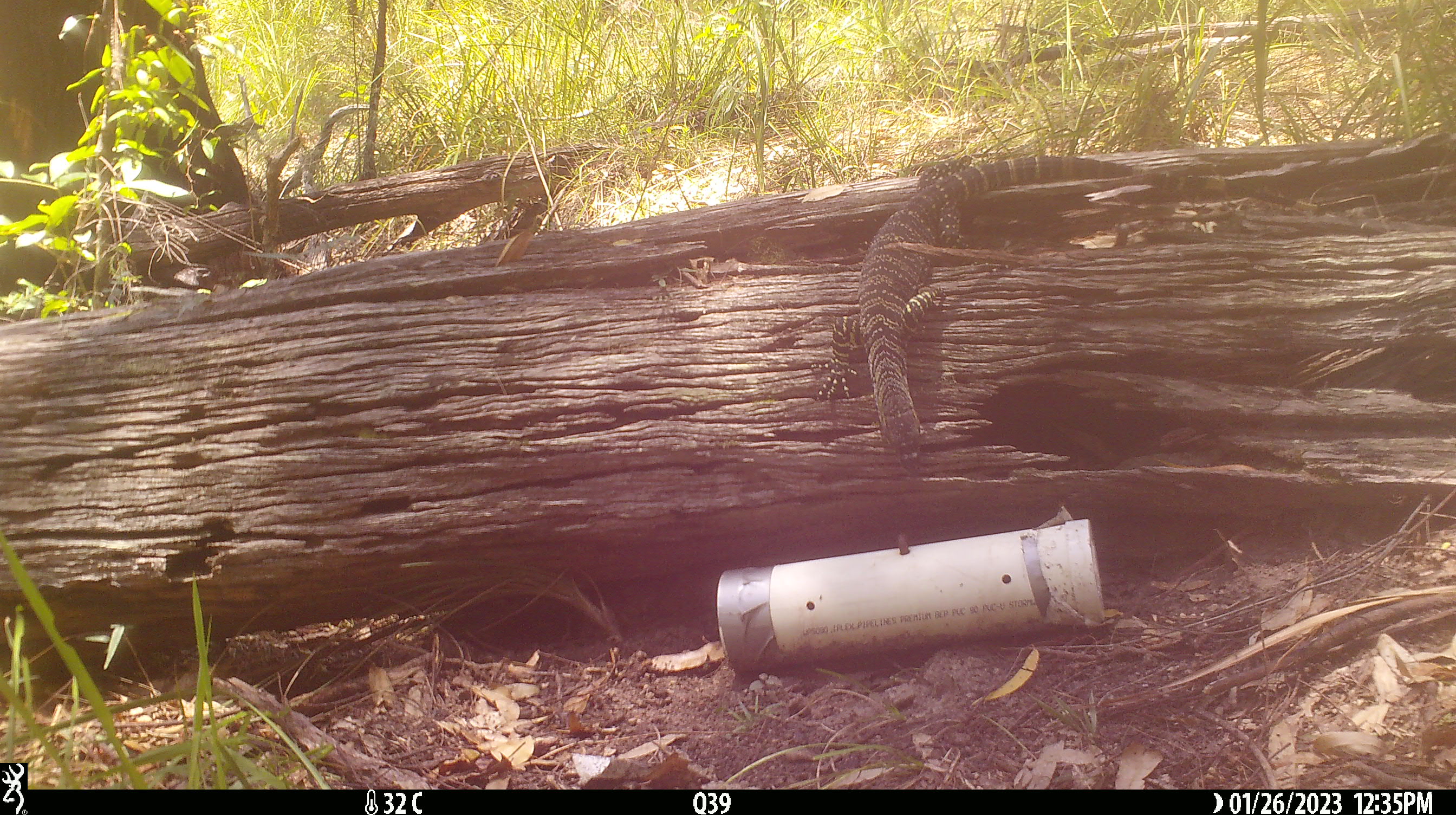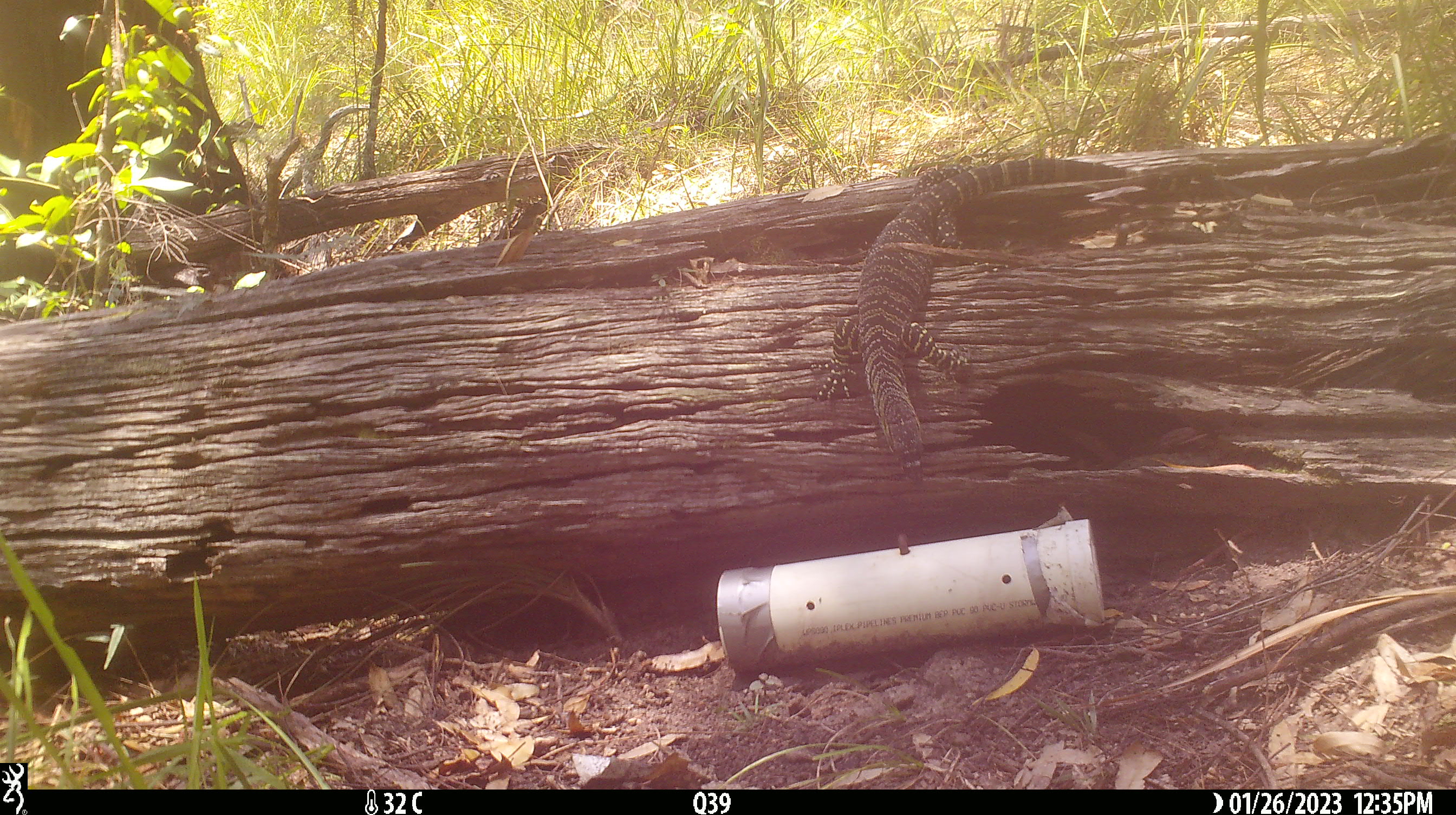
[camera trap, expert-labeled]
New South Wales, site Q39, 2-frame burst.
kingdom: Animalia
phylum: Chordata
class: Reptilia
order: Squamata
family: Varanidae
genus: Varanus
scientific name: Varanus varius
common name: lace monitor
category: goanna